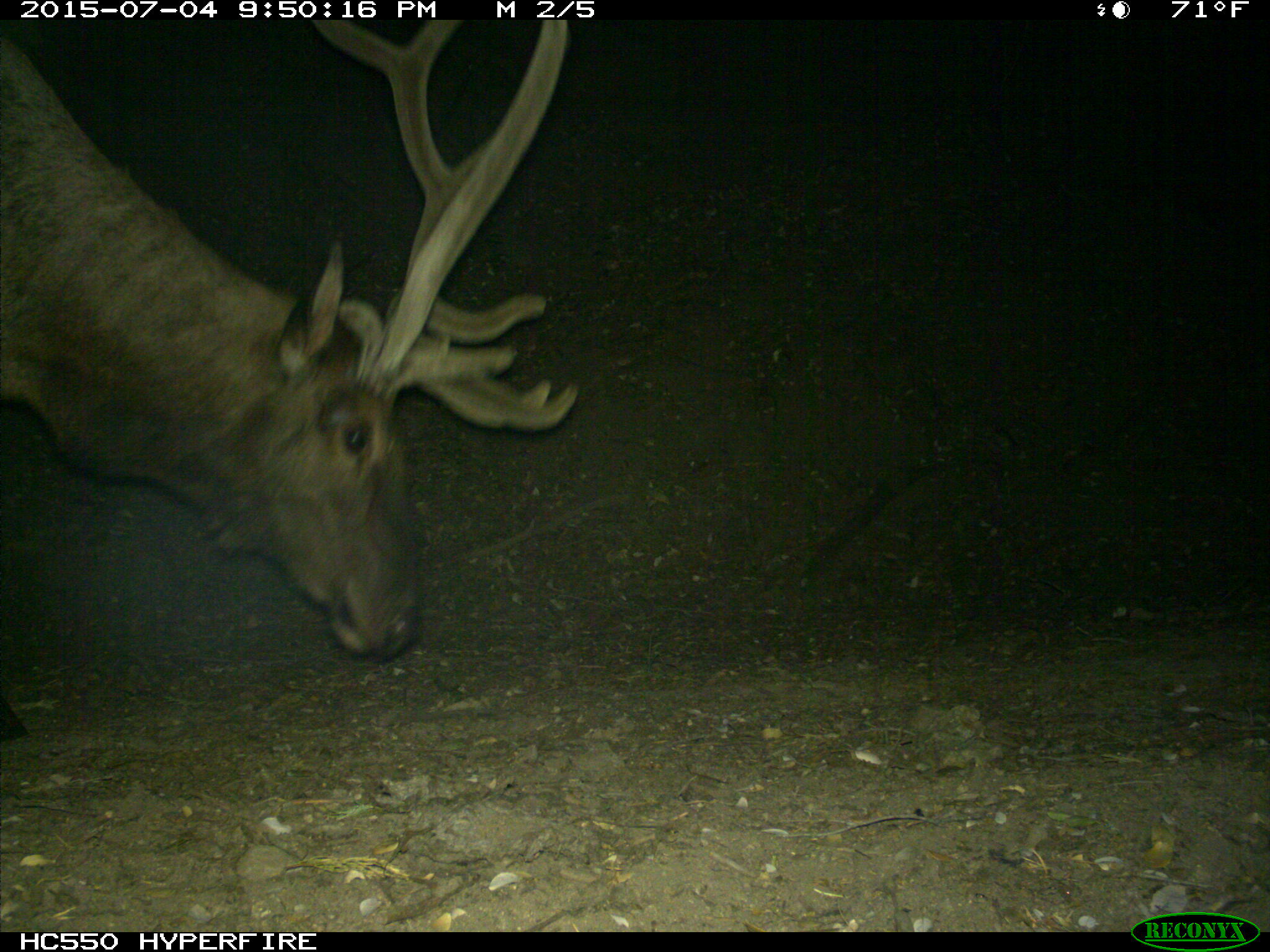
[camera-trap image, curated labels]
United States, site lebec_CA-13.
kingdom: Animalia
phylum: Chordata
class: Mammalia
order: Artiodactyla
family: Cervidae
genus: Cervus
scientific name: Cervus canadensis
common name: elk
Cervus canadensis (elk).